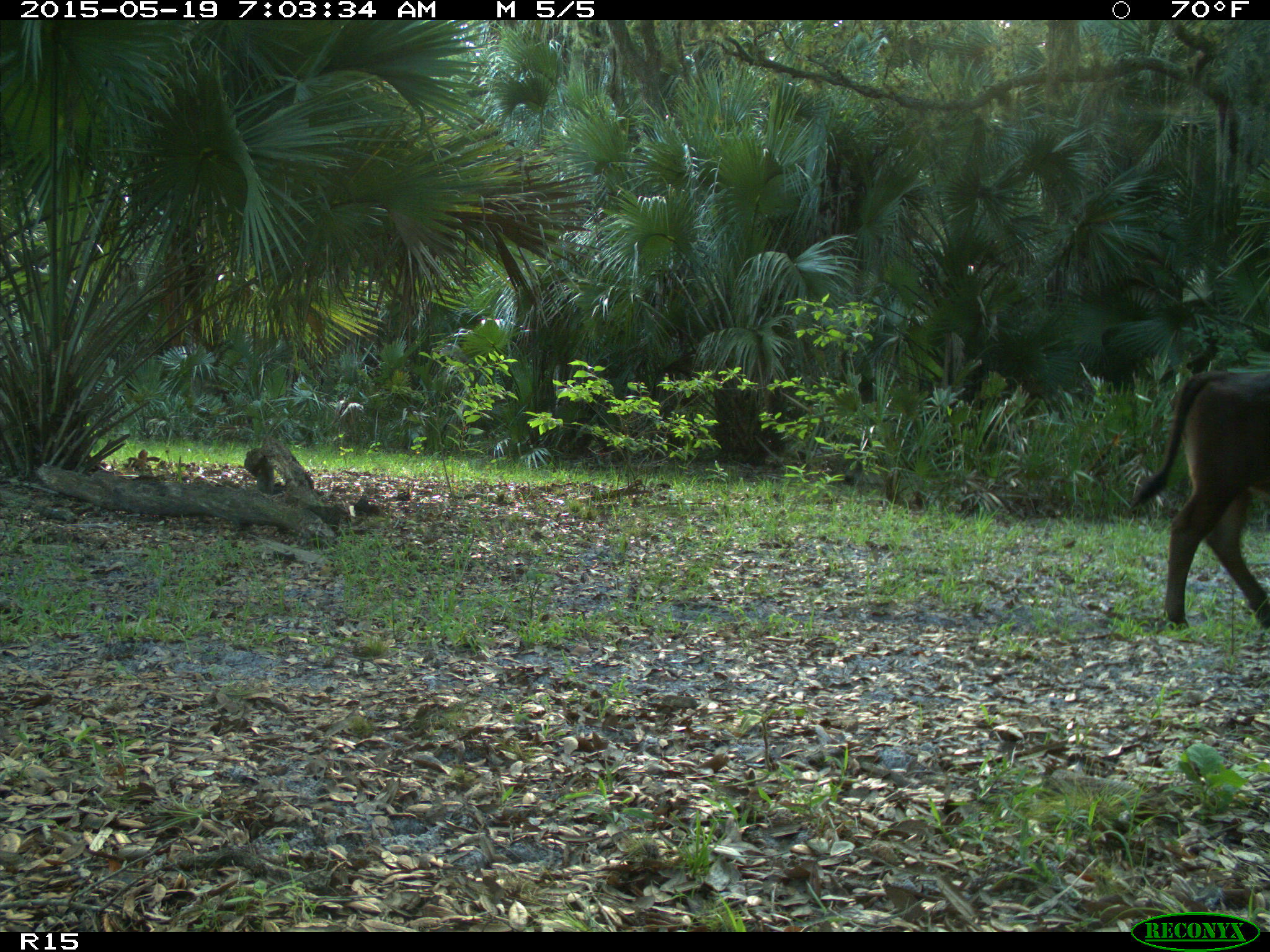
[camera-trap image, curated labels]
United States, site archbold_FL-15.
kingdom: Animalia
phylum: Chordata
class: Mammalia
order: Artiodactyla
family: Bovidae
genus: Bos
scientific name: Bos taurus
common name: domestic cow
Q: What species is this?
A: Bos taurus (domestic cow).